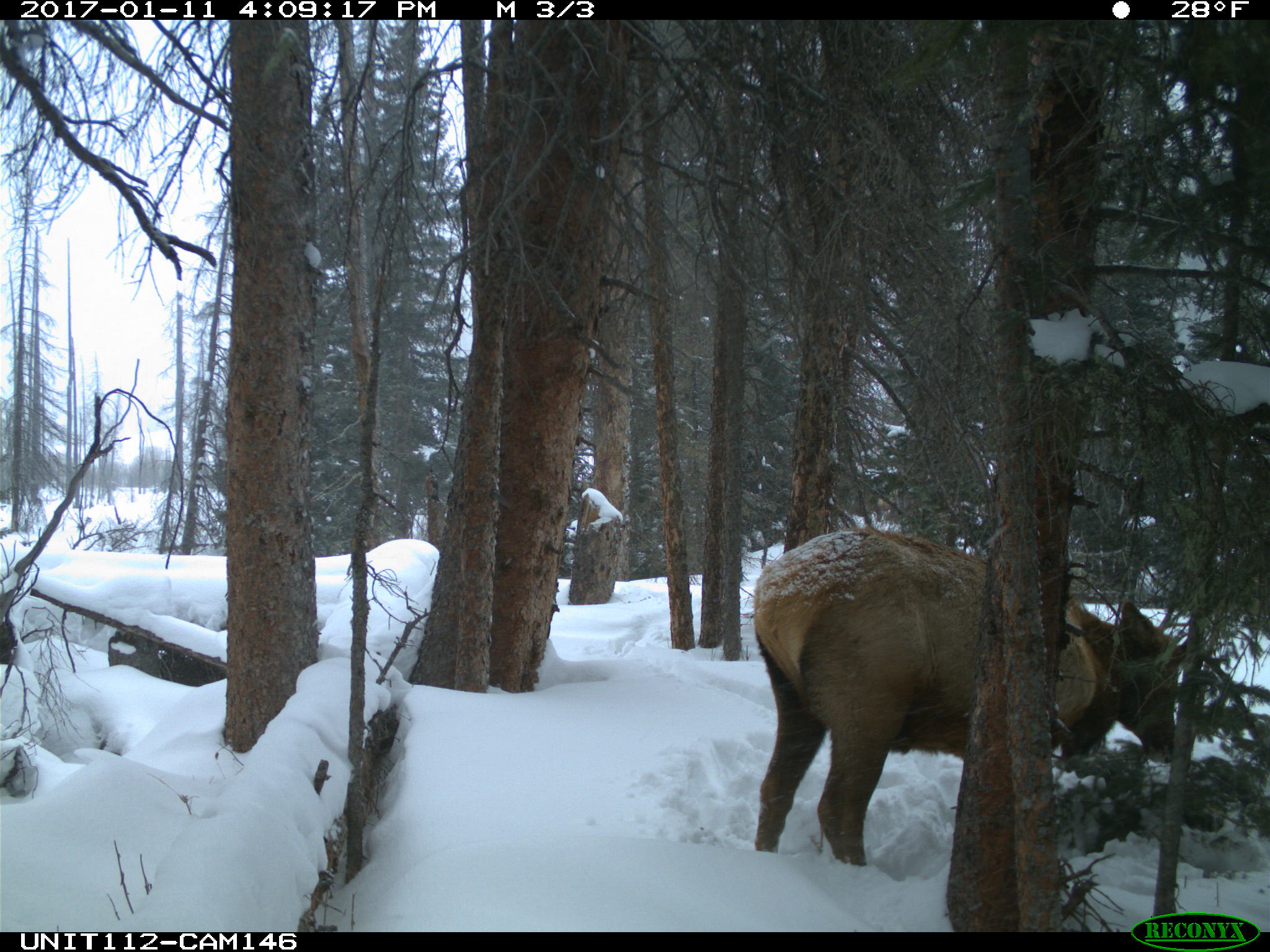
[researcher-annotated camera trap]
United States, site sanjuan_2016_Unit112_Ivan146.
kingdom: Animalia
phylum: Chordata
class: Mammalia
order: Artiodactyla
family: Cervidae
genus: Cervus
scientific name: Cervus elaphus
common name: red deer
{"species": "Cervus elaphus (red deer)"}